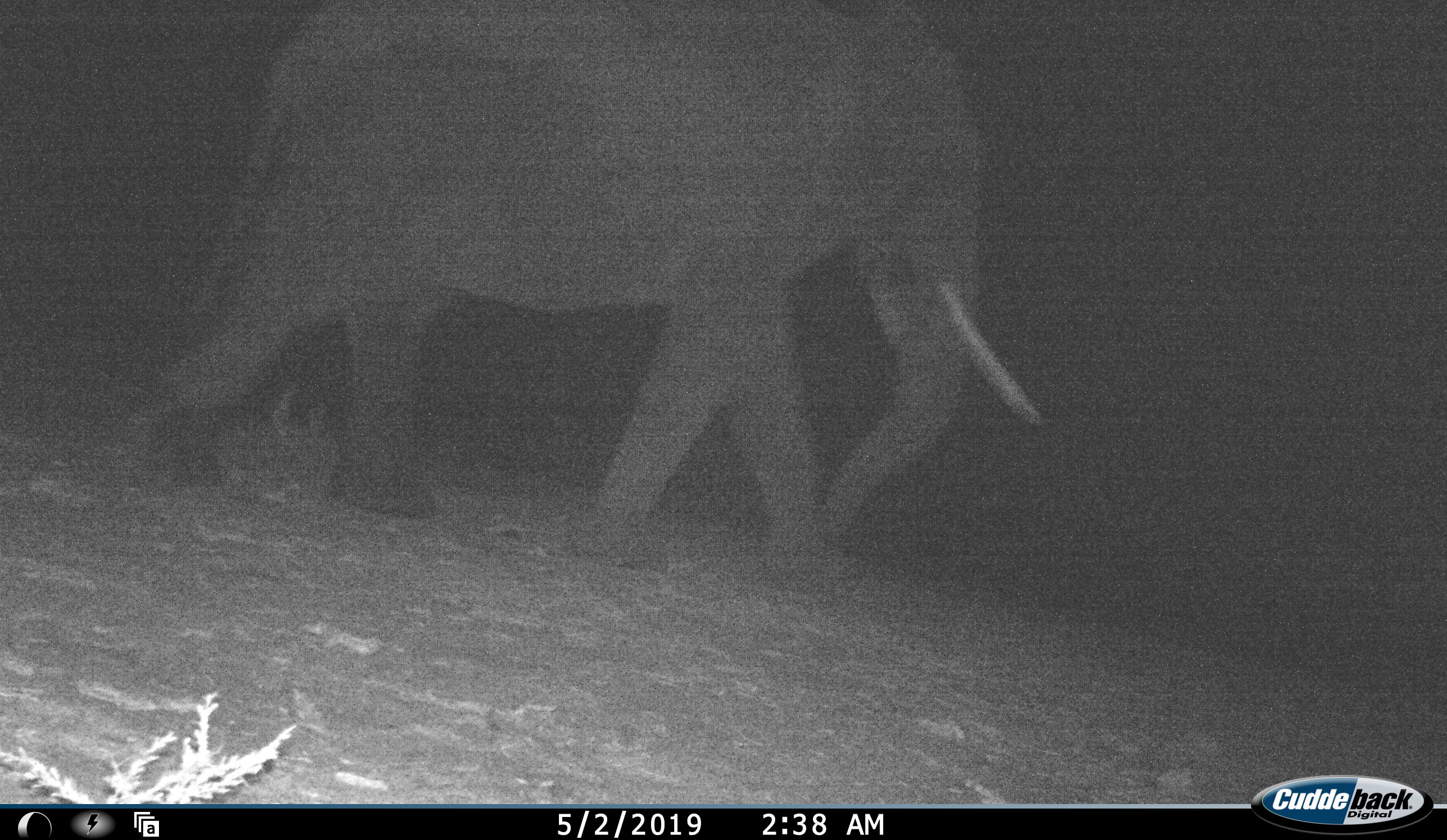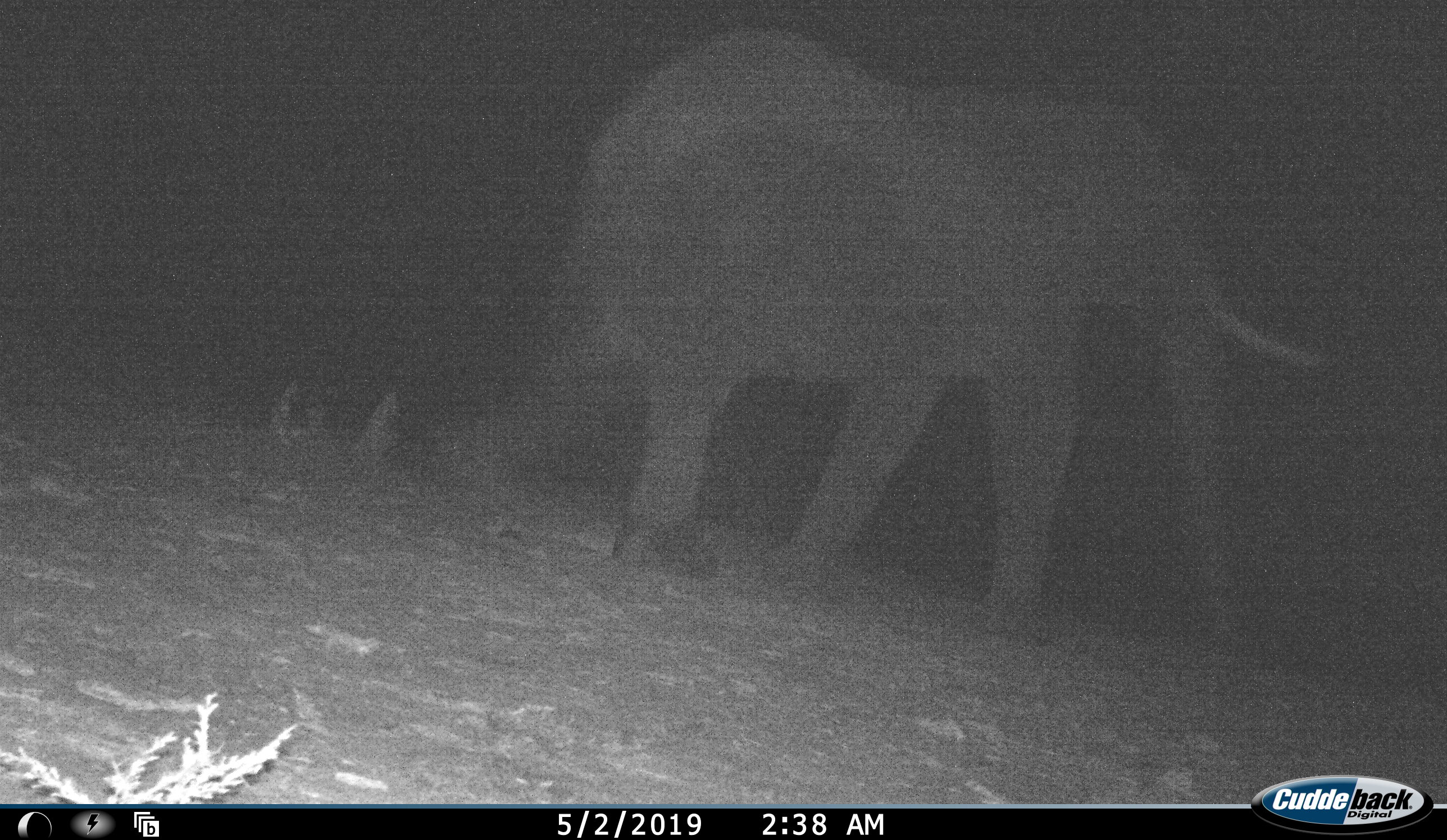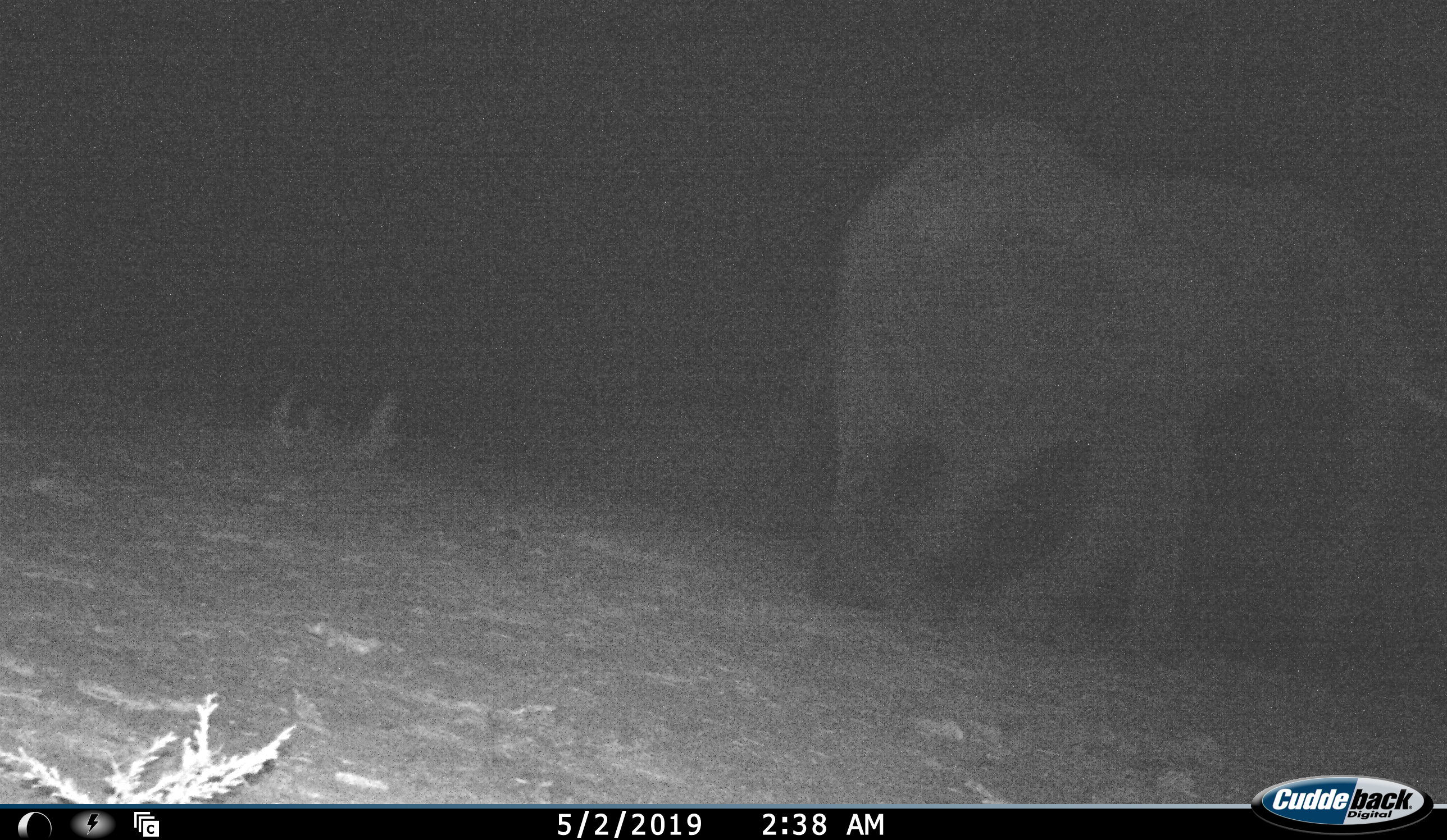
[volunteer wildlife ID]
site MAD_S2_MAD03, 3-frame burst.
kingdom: Animalia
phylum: Chordata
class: Mammalia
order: Proboscidea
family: Elephantidae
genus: Loxodonta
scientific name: Loxodonta africana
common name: african bush elephant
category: elephant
Elephant (african bush elephant) (Loxodonta africana), count 1. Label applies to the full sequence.